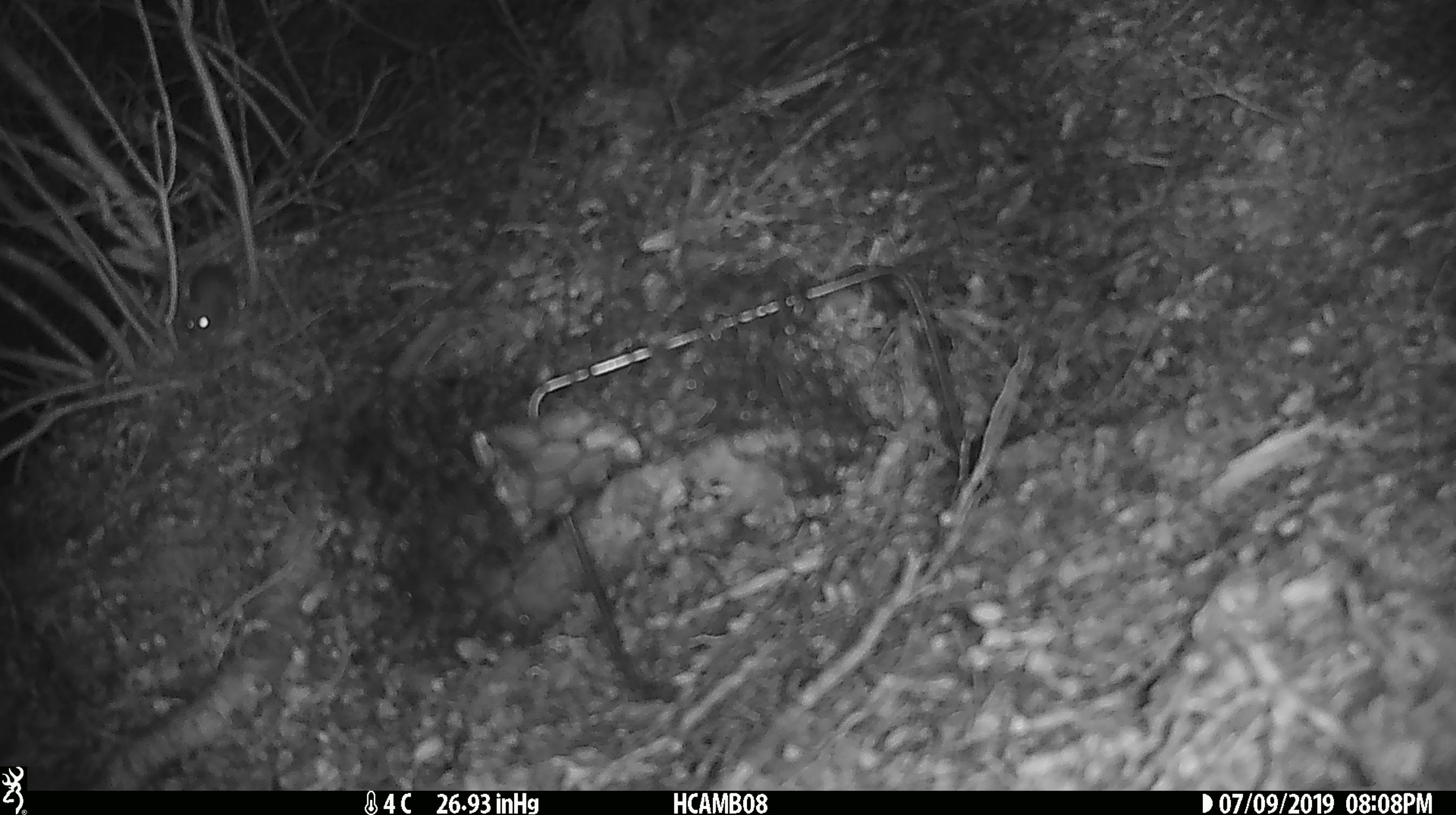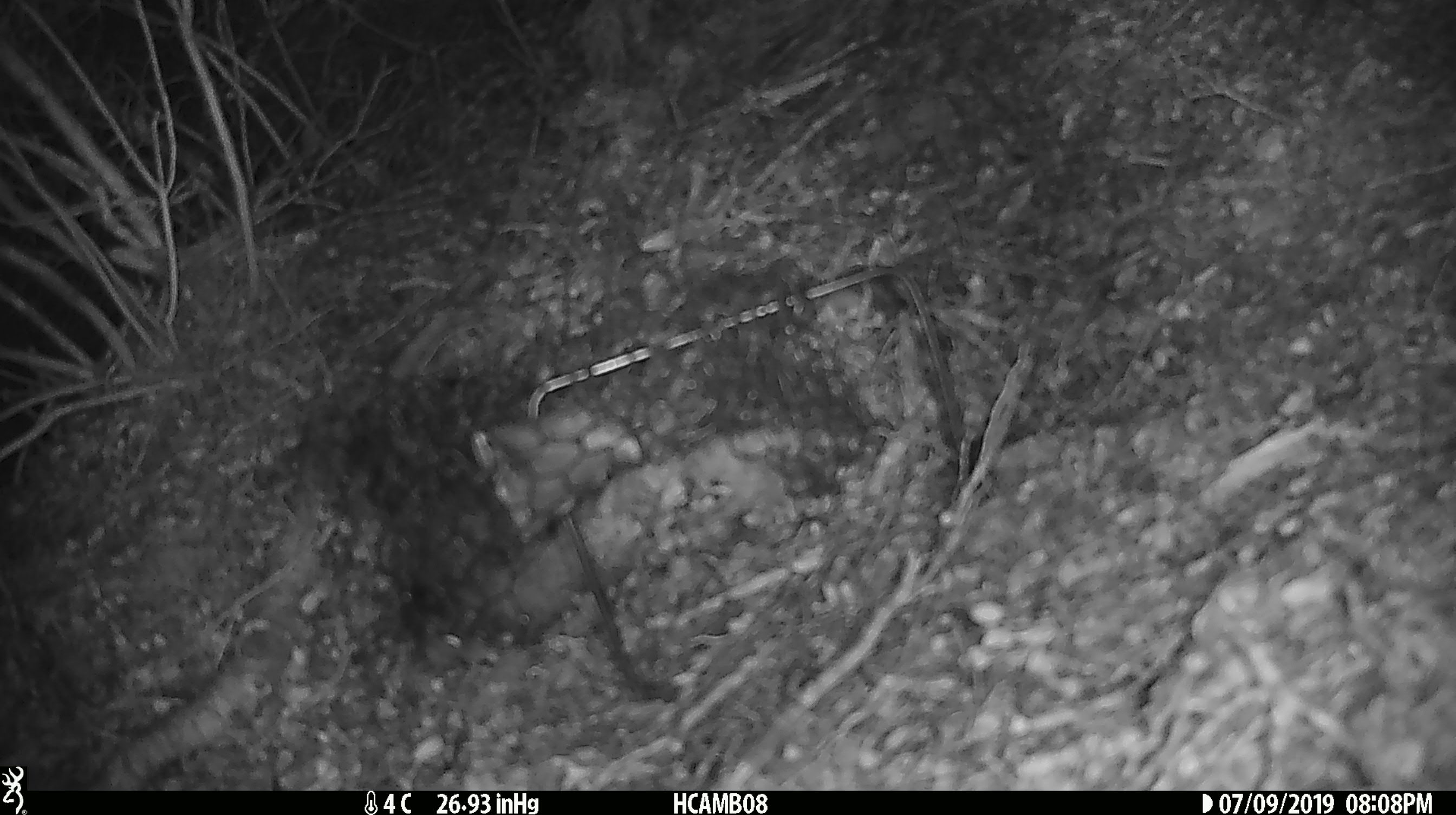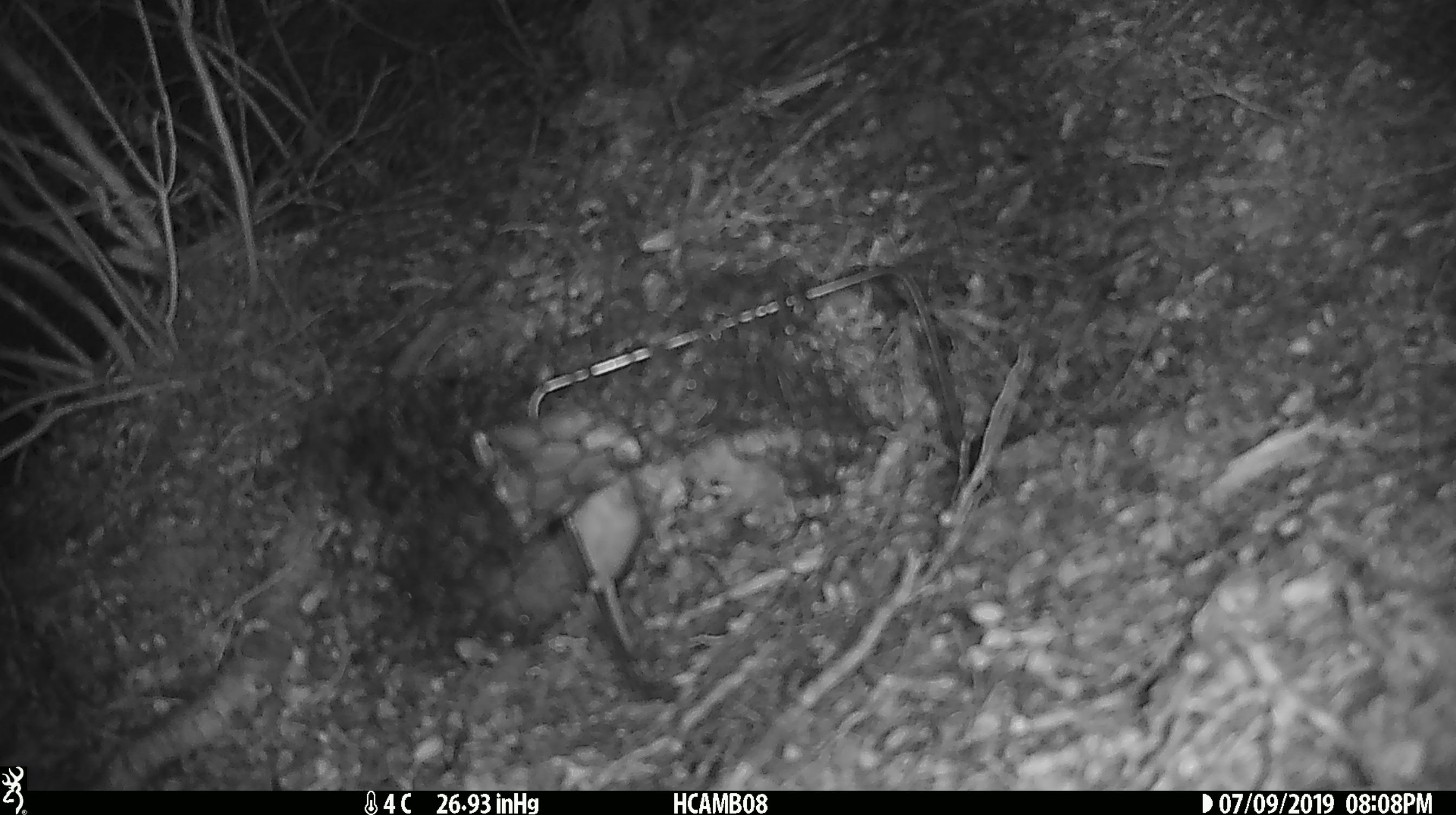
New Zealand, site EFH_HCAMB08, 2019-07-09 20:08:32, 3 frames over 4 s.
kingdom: Animalia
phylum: Chordata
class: Mammalia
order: Rodentia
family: Muridae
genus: Mus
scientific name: Mus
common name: mouse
Mouse (Mus).